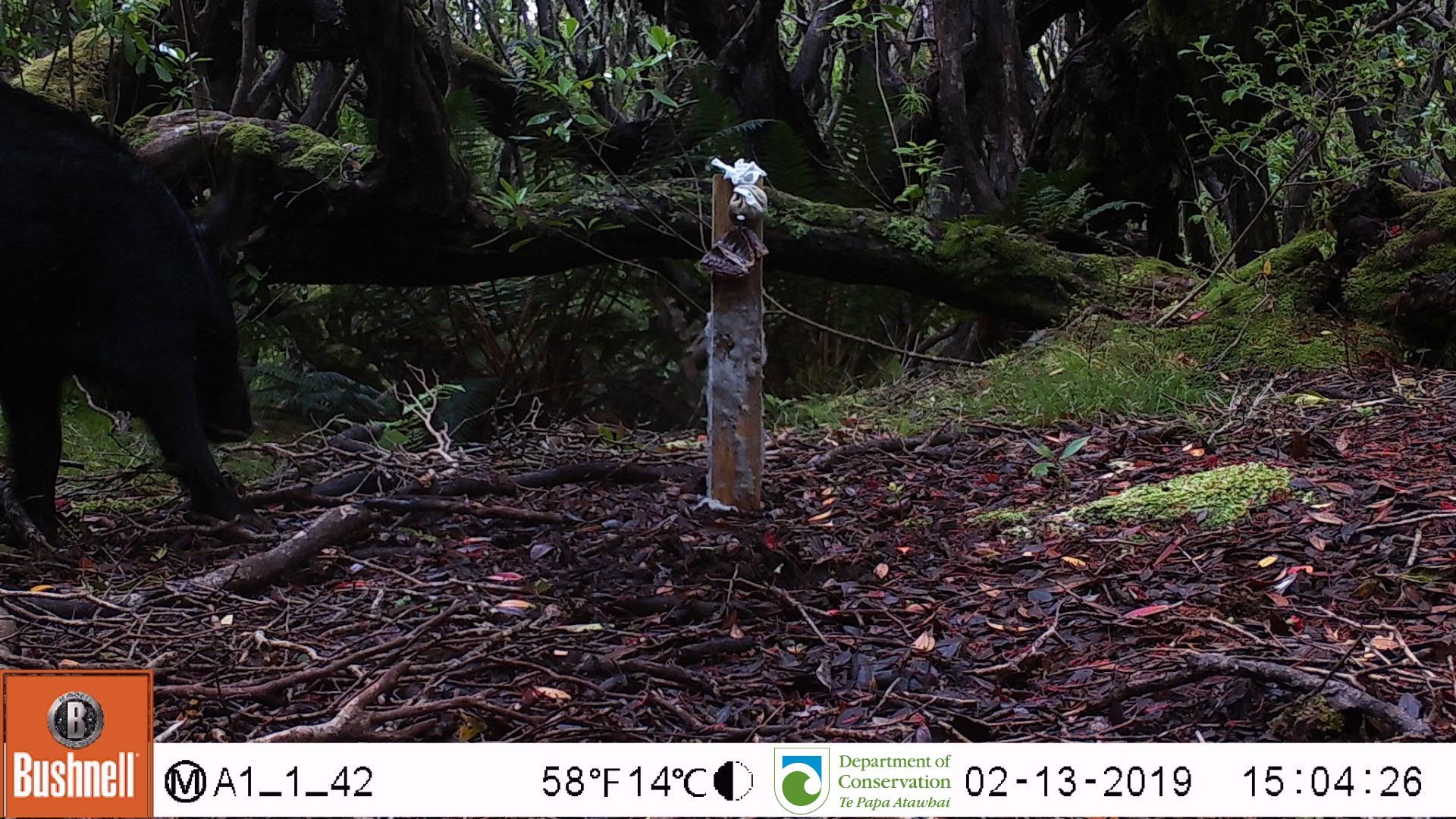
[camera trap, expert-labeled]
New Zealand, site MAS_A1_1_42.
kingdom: Animalia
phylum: Chordata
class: Mammalia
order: Artiodactyla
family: Suidae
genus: Sus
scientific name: Sus scrofa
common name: pig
Pig (Sus scrofa).